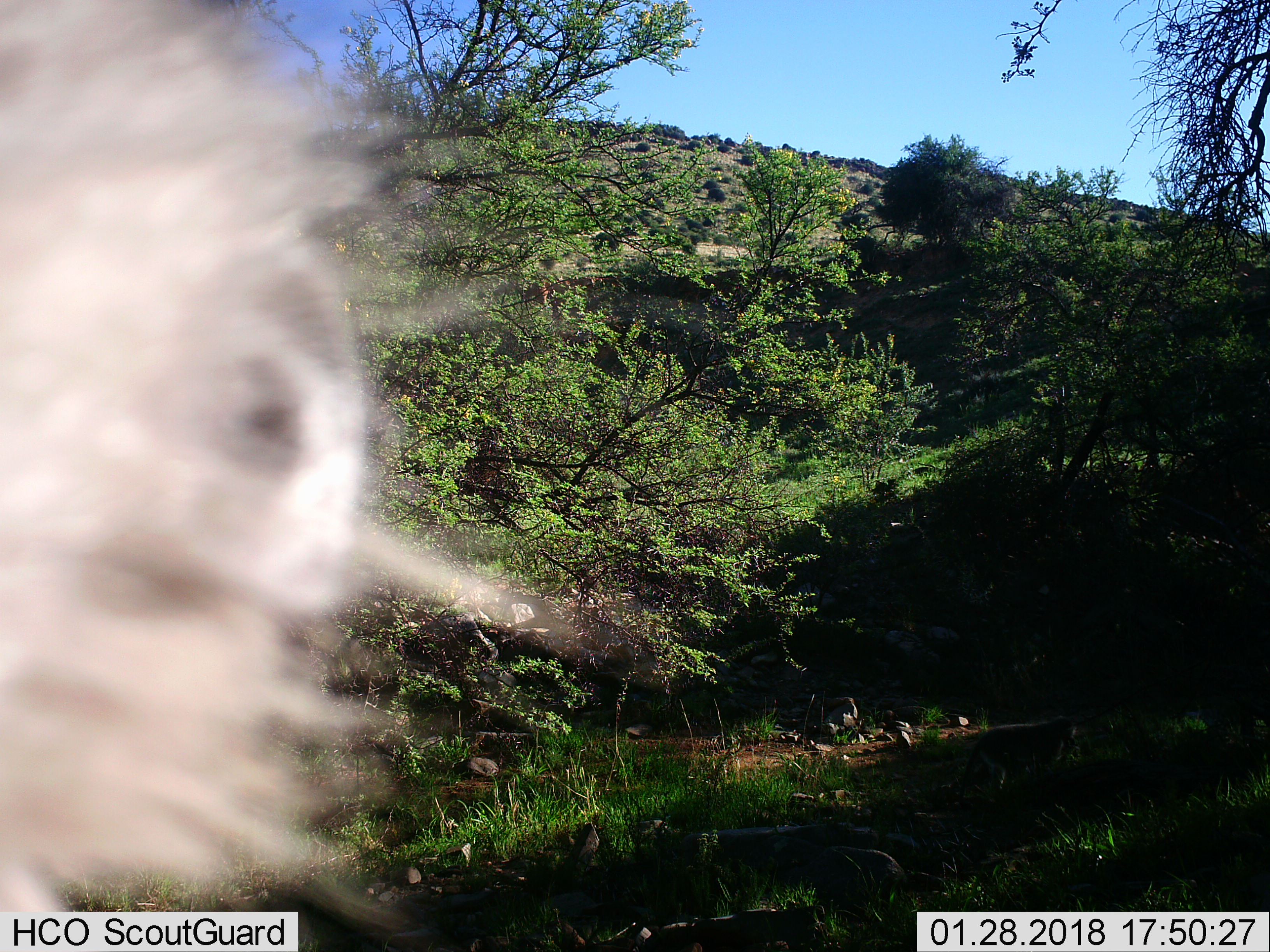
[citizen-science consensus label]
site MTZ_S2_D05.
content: unidentified animal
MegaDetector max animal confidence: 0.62